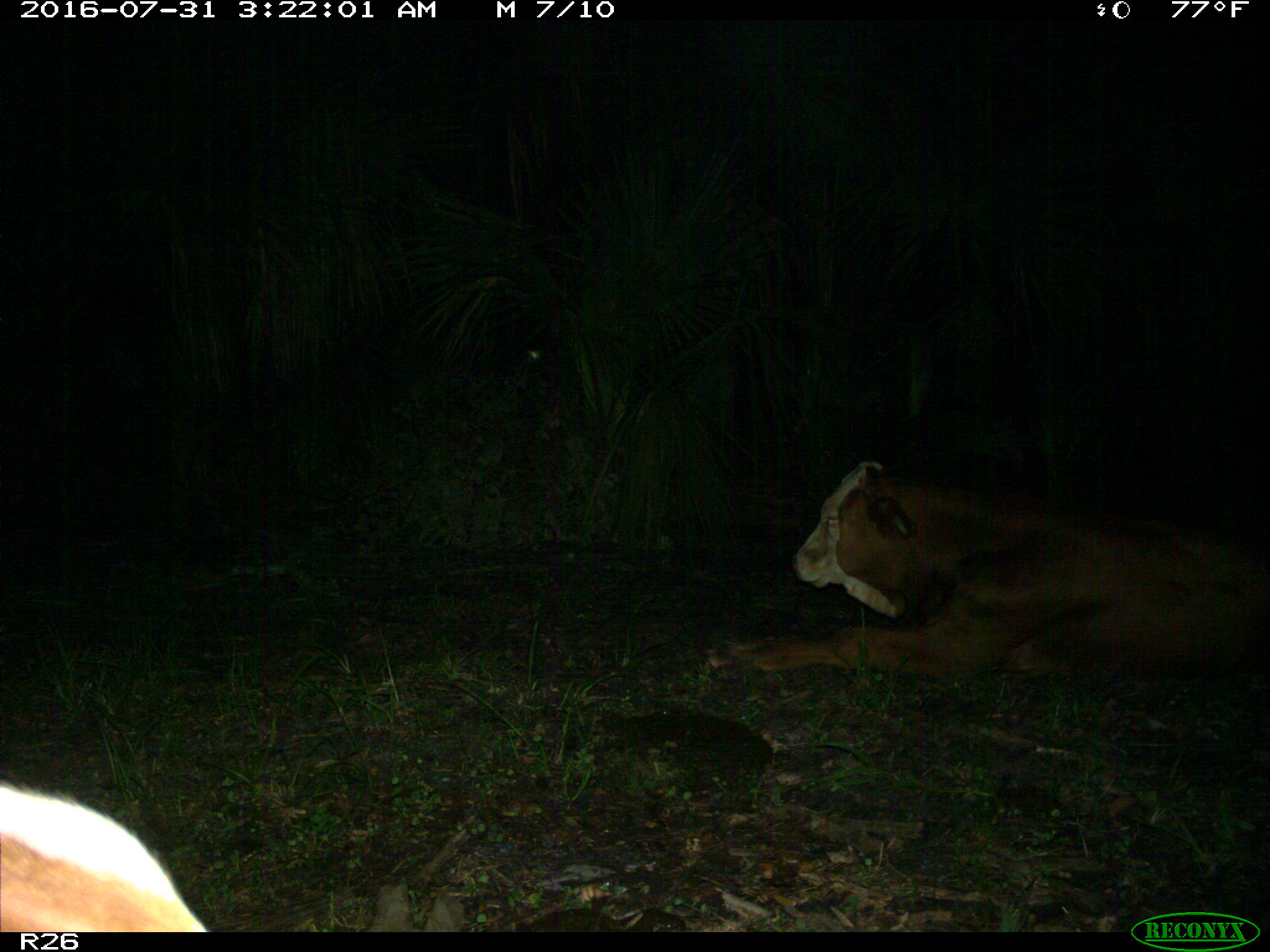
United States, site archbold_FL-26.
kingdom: Animalia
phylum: Chordata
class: Mammalia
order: Artiodactyla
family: Bovidae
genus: Bos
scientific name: Bos taurus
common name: domestic cow